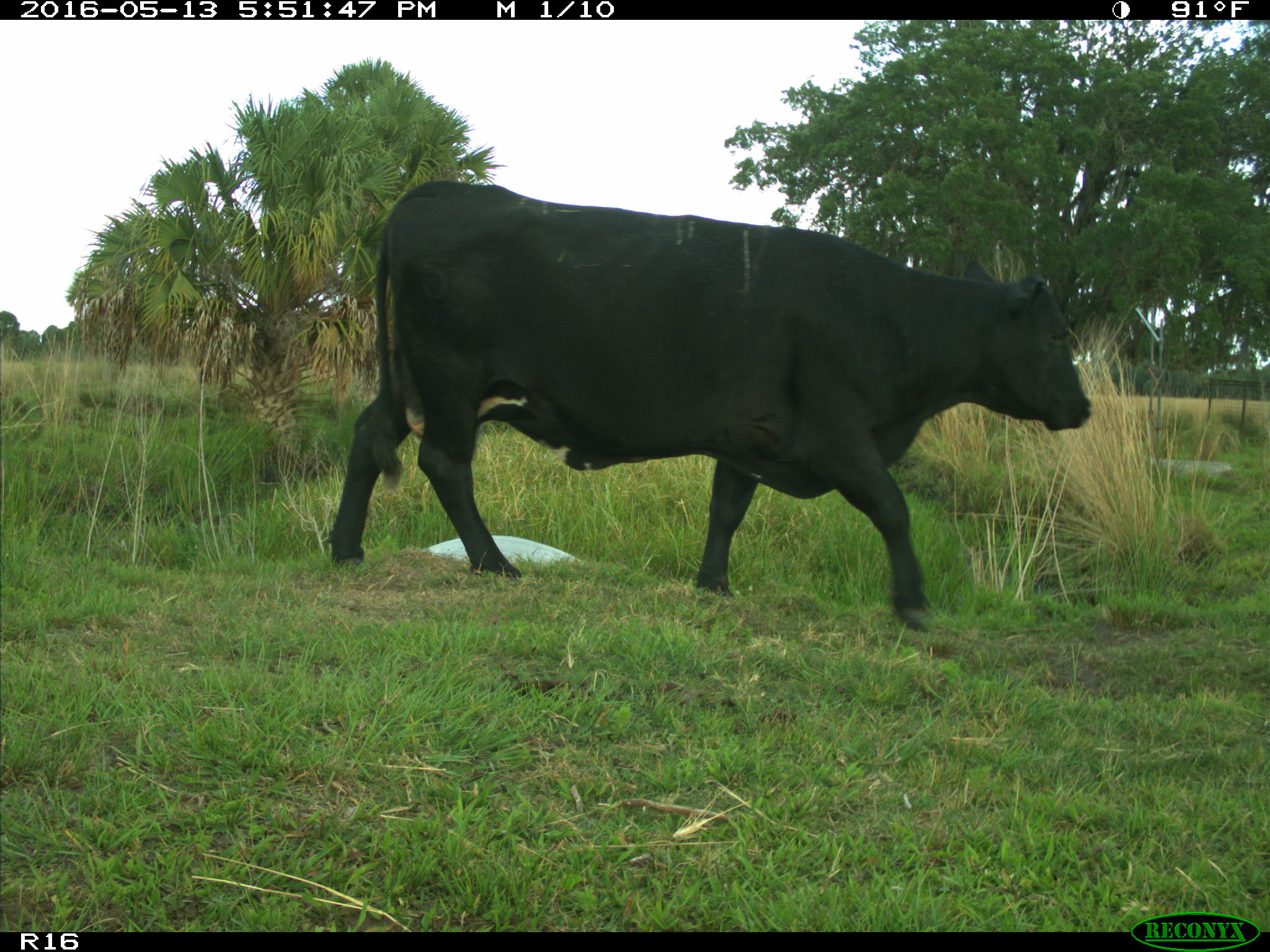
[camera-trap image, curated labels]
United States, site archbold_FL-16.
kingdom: Animalia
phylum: Chordata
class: Mammalia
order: Artiodactyla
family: Bovidae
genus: Bos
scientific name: Bos taurus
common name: domestic cow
Bos taurus (domestic cow).